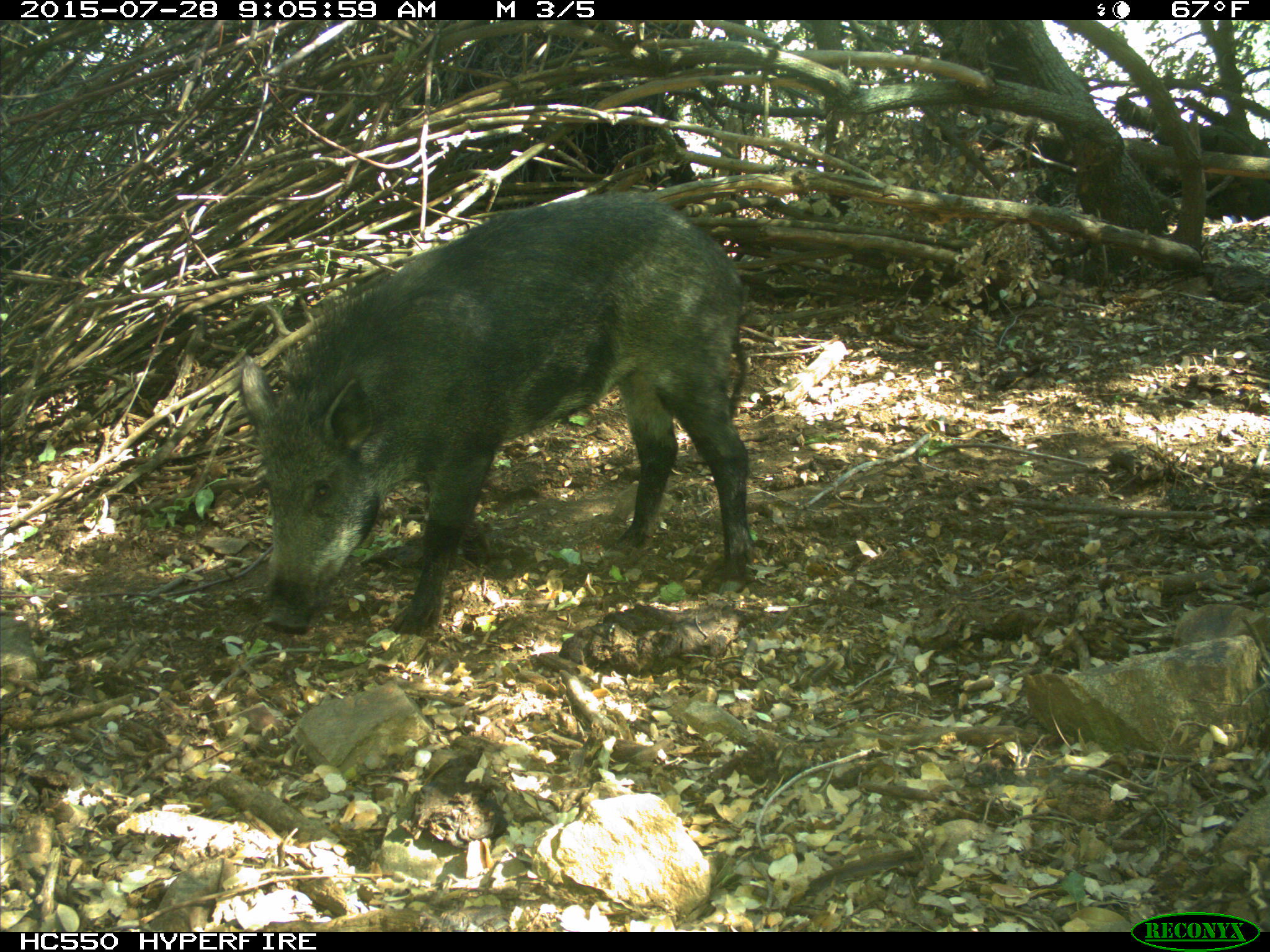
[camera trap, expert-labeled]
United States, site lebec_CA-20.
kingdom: Animalia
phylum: Chordata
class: Mammalia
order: Artiodactyla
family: Suidae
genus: Sus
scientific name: Sus scrofa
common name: wild boar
Sus scrofa (wild boar).